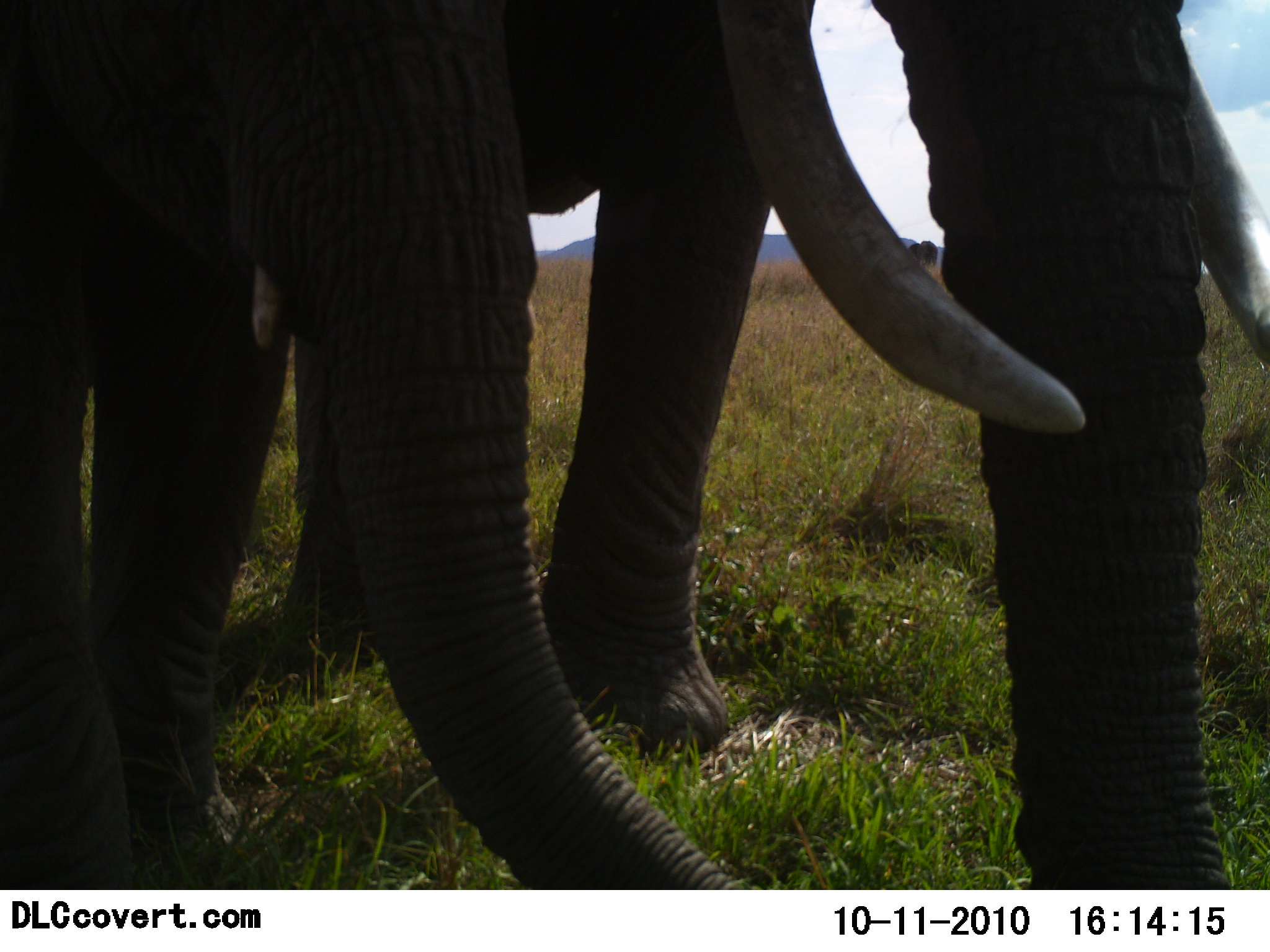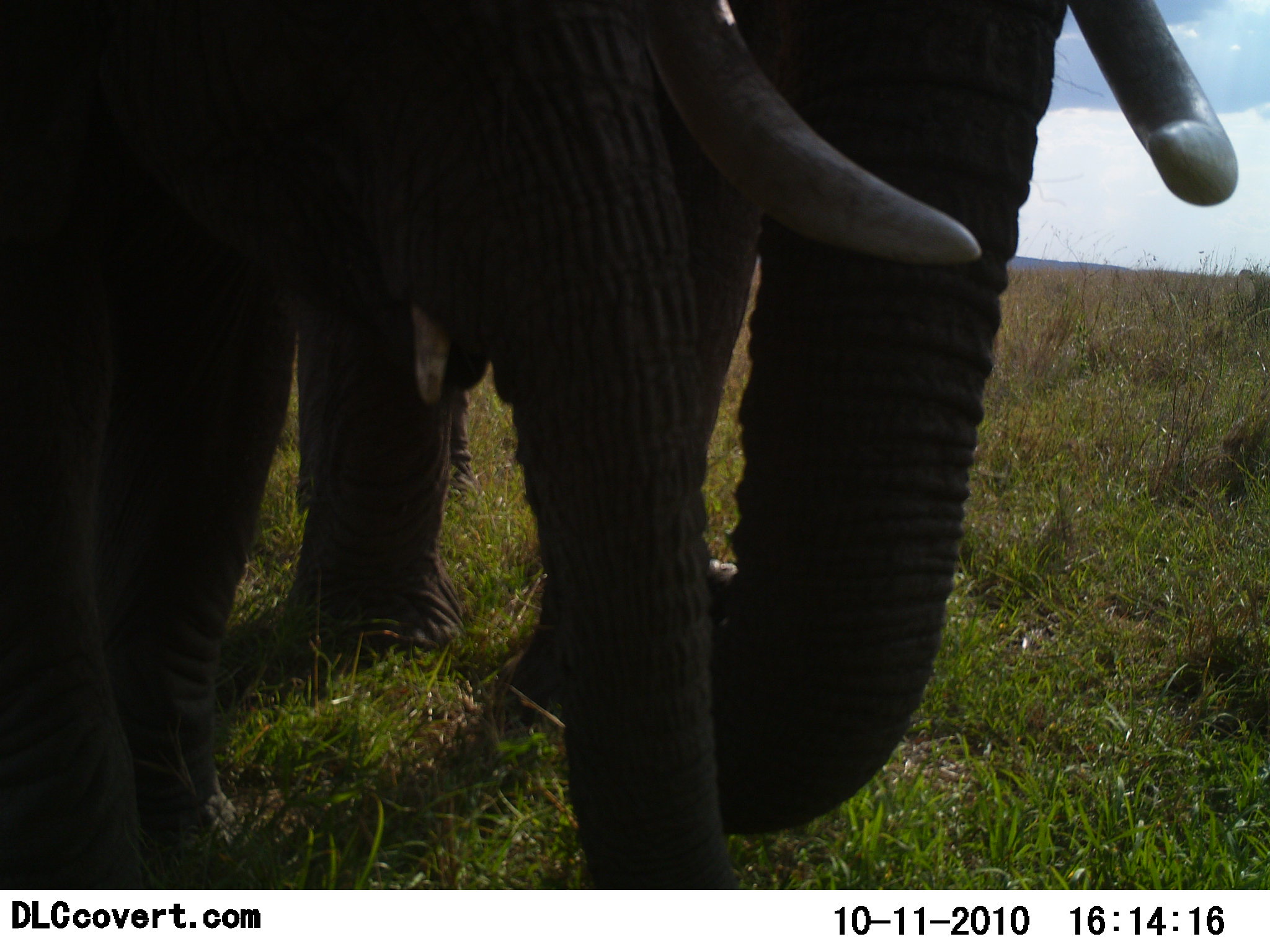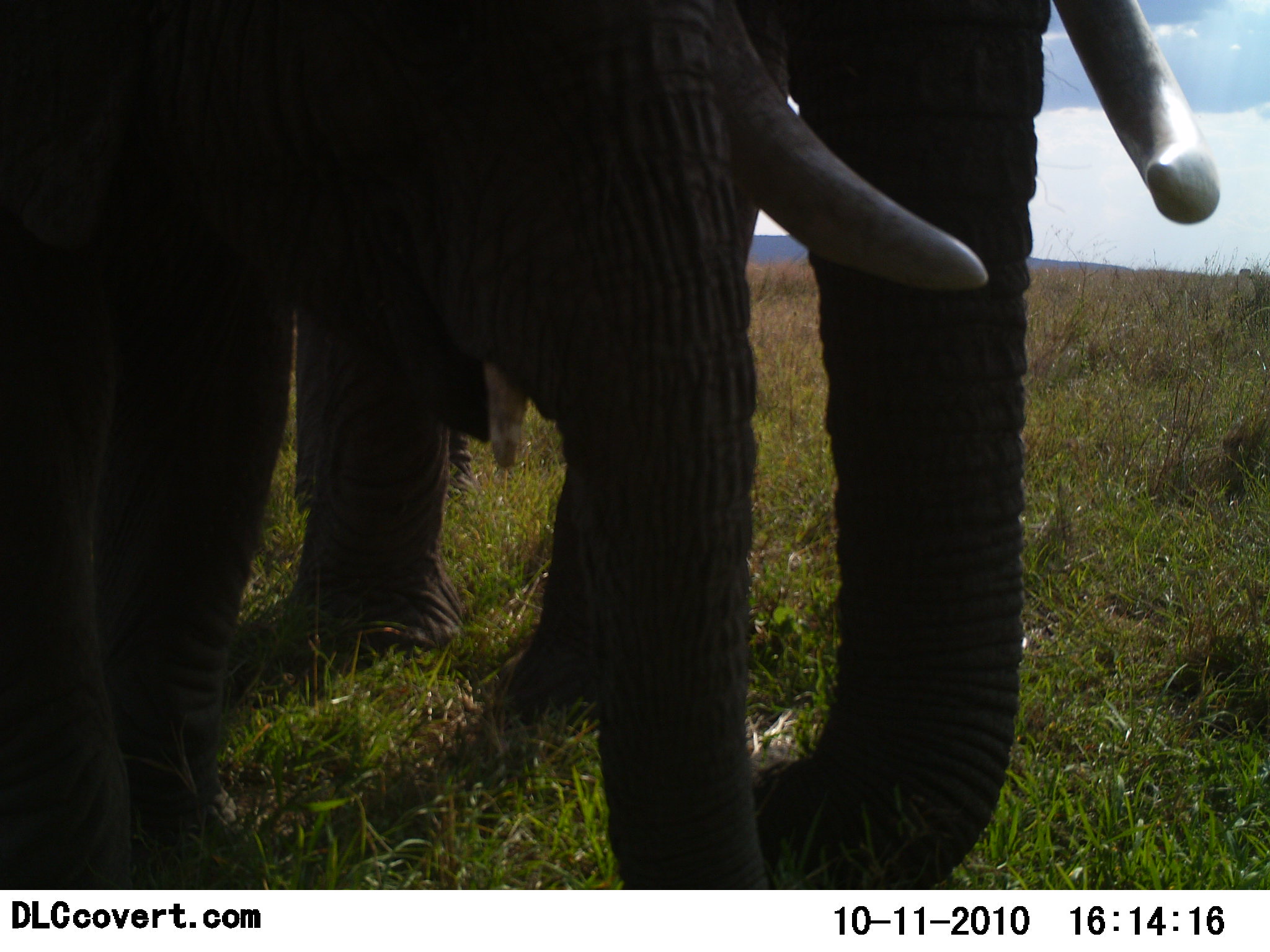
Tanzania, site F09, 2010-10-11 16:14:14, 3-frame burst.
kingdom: Animalia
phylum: Chordata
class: Mammalia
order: Proboscidea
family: Elephantidae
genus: Loxodonta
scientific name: Loxodonta africana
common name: african bush elephant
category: elephant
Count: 2.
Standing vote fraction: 62%.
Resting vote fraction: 0%.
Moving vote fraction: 31%.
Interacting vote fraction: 23%.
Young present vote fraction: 31%.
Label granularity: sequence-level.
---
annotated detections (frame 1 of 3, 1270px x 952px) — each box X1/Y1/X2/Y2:
animal: 285/1/1270/888; 0/0/783/890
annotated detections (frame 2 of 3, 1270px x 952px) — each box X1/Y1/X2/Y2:
animal: 283/0/1238/889; 1/0/768/892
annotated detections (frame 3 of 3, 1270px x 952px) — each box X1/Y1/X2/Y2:
animal: 286/0/1223/892; 1/0/782/889